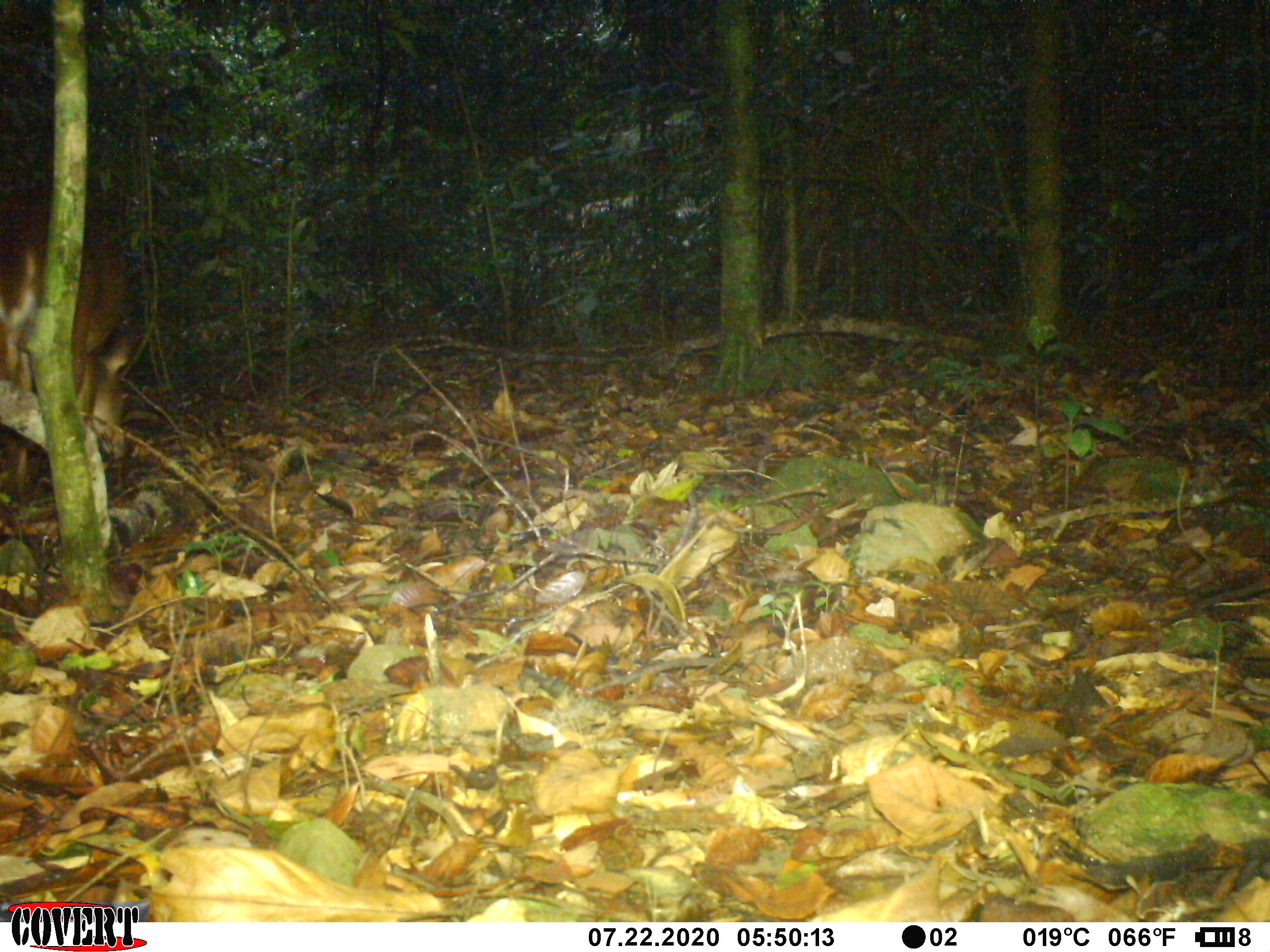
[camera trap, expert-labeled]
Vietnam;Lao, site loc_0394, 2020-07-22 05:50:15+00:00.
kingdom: Animalia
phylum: Chordata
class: Mammalia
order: Artiodactyla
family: Cervidae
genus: Muntiacus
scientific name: Muntiacus vuquangensis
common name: large-antlered muntjac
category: large antlered muntjac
Large antlered muntjac (large-antlered muntjac) (Muntiacus vuquangensis). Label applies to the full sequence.